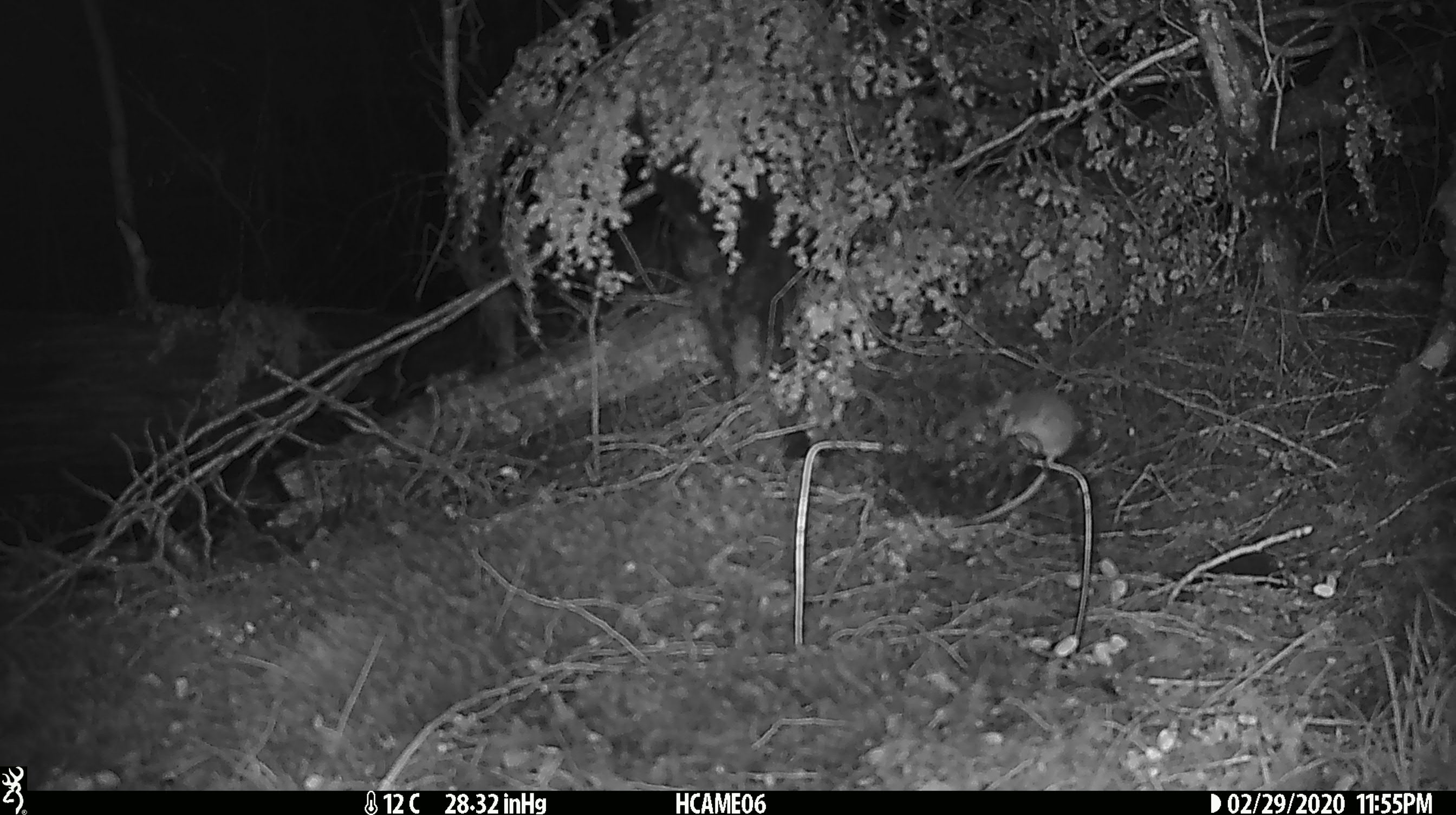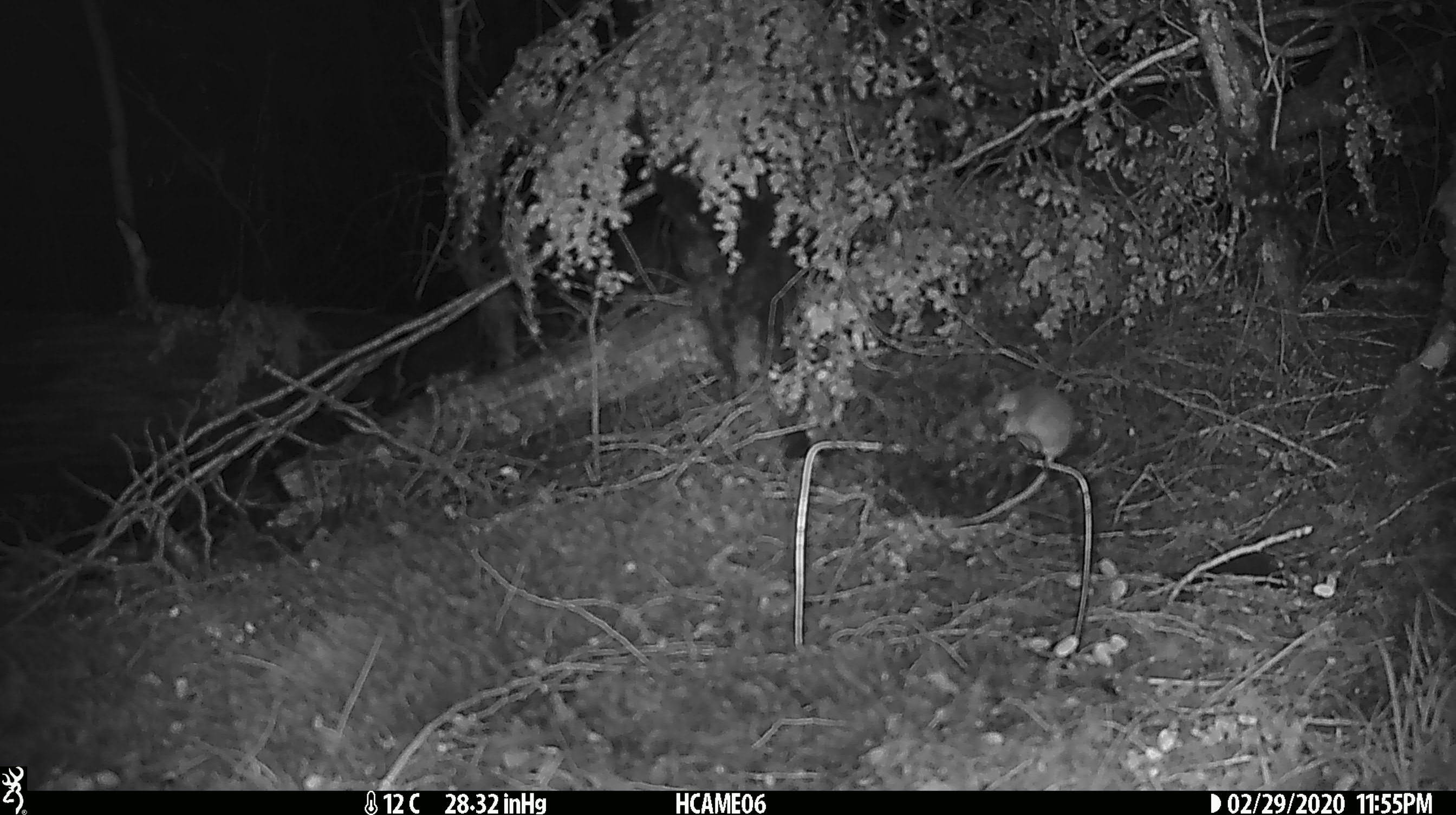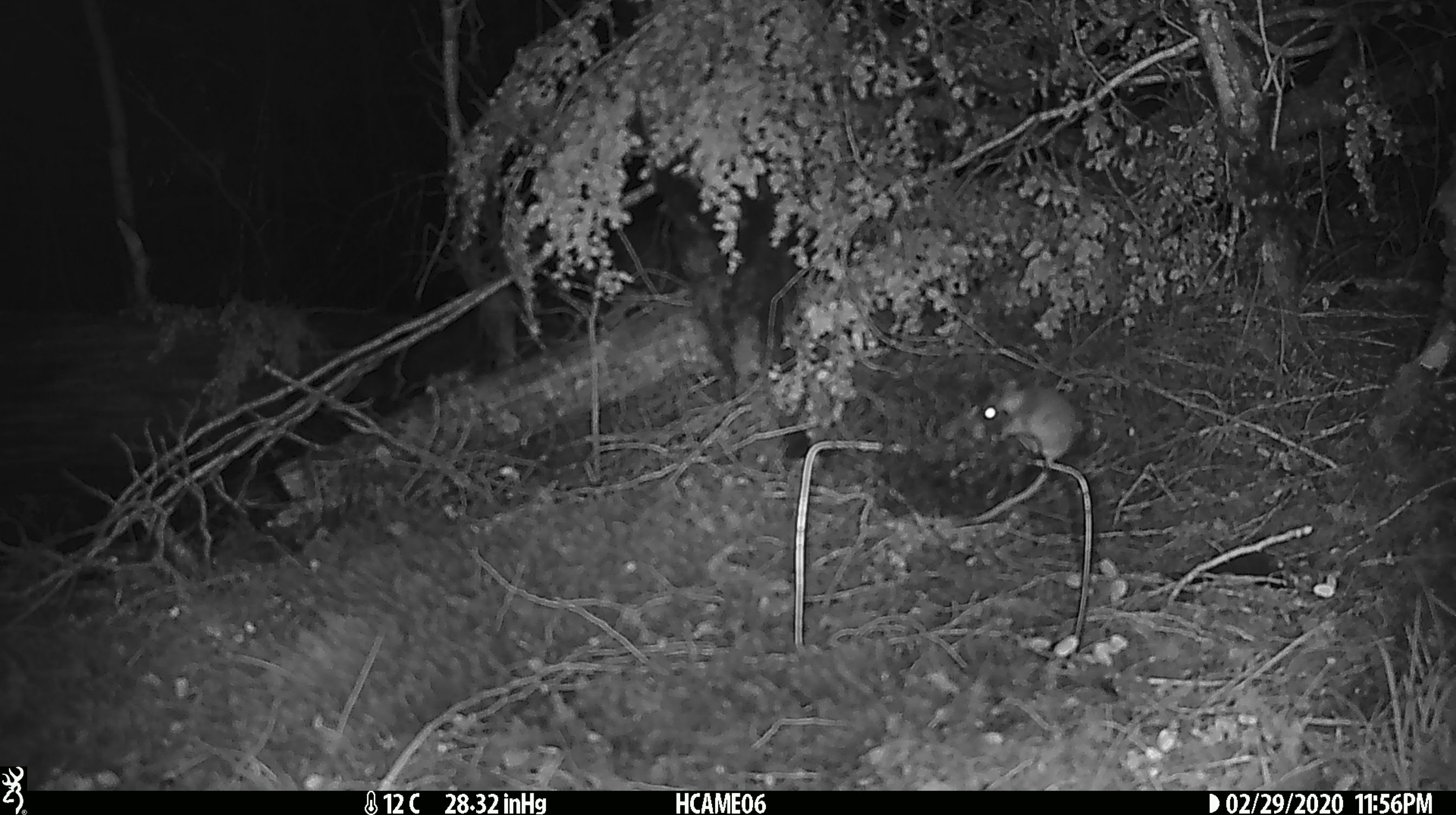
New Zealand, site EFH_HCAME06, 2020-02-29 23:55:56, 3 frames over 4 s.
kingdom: Animalia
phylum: Chordata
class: Mammalia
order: Rodentia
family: Muridae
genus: Mus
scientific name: Mus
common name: mouse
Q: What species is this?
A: Mouse (Mus).